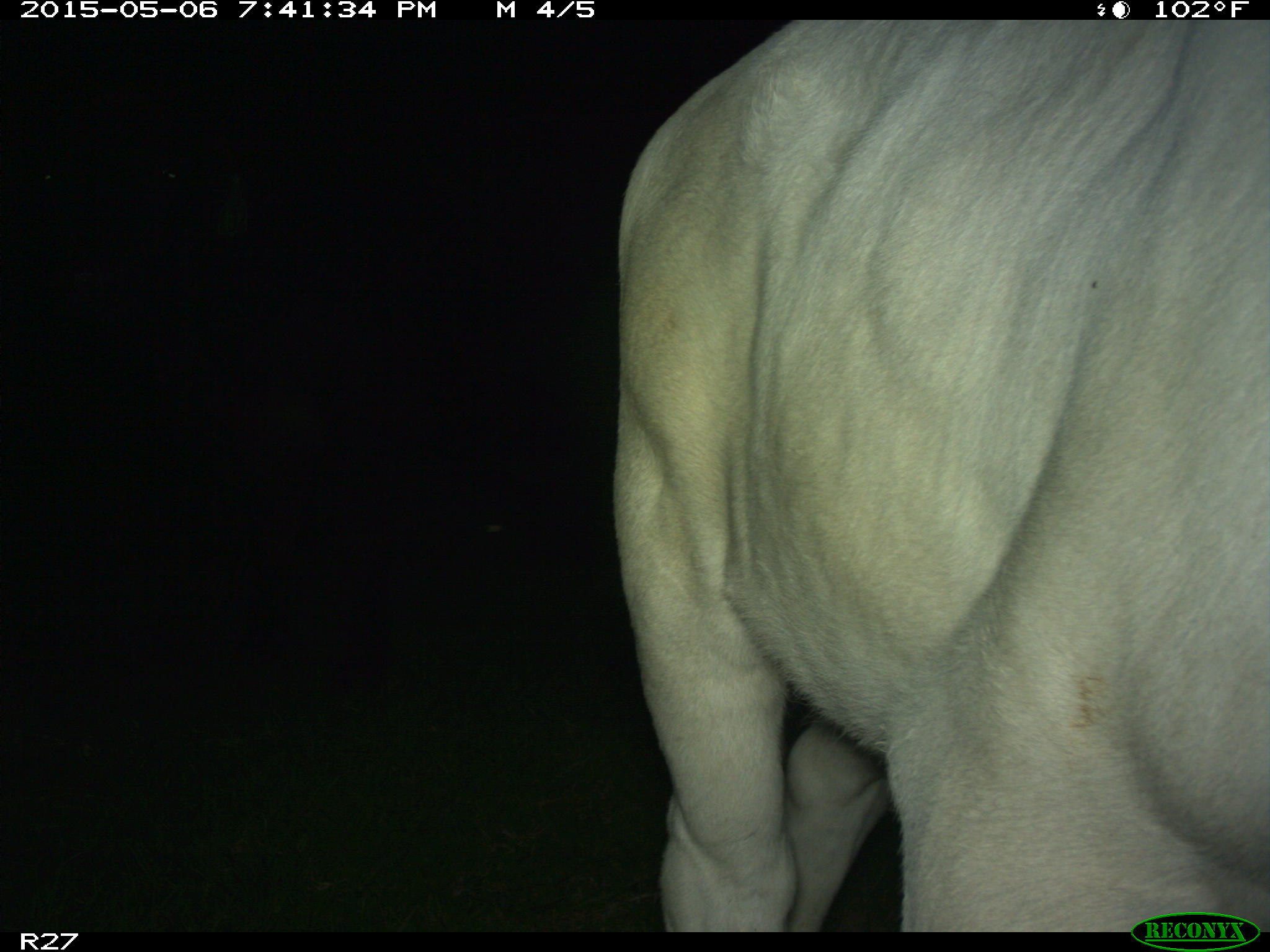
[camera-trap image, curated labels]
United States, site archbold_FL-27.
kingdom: Animalia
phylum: Chordata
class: Mammalia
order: Artiodactyla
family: Bovidae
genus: Bos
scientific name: Bos taurus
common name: domestic cow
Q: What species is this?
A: Bos taurus (domestic cow).